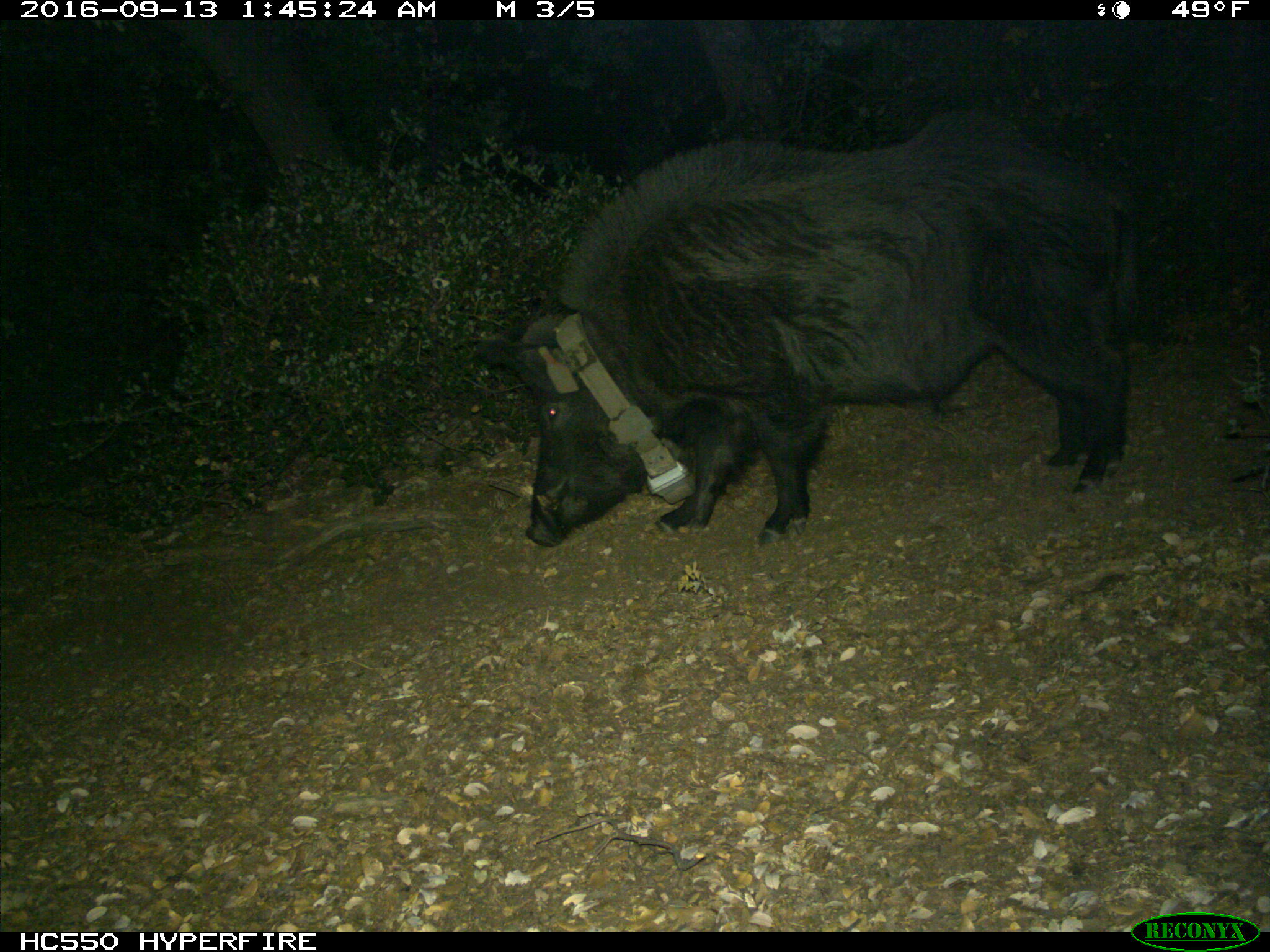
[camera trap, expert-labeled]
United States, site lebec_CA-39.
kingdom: Animalia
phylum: Chordata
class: Mammalia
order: Artiodactyla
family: Suidae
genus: Sus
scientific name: Sus scrofa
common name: wild boar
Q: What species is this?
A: Sus scrofa (wild boar).